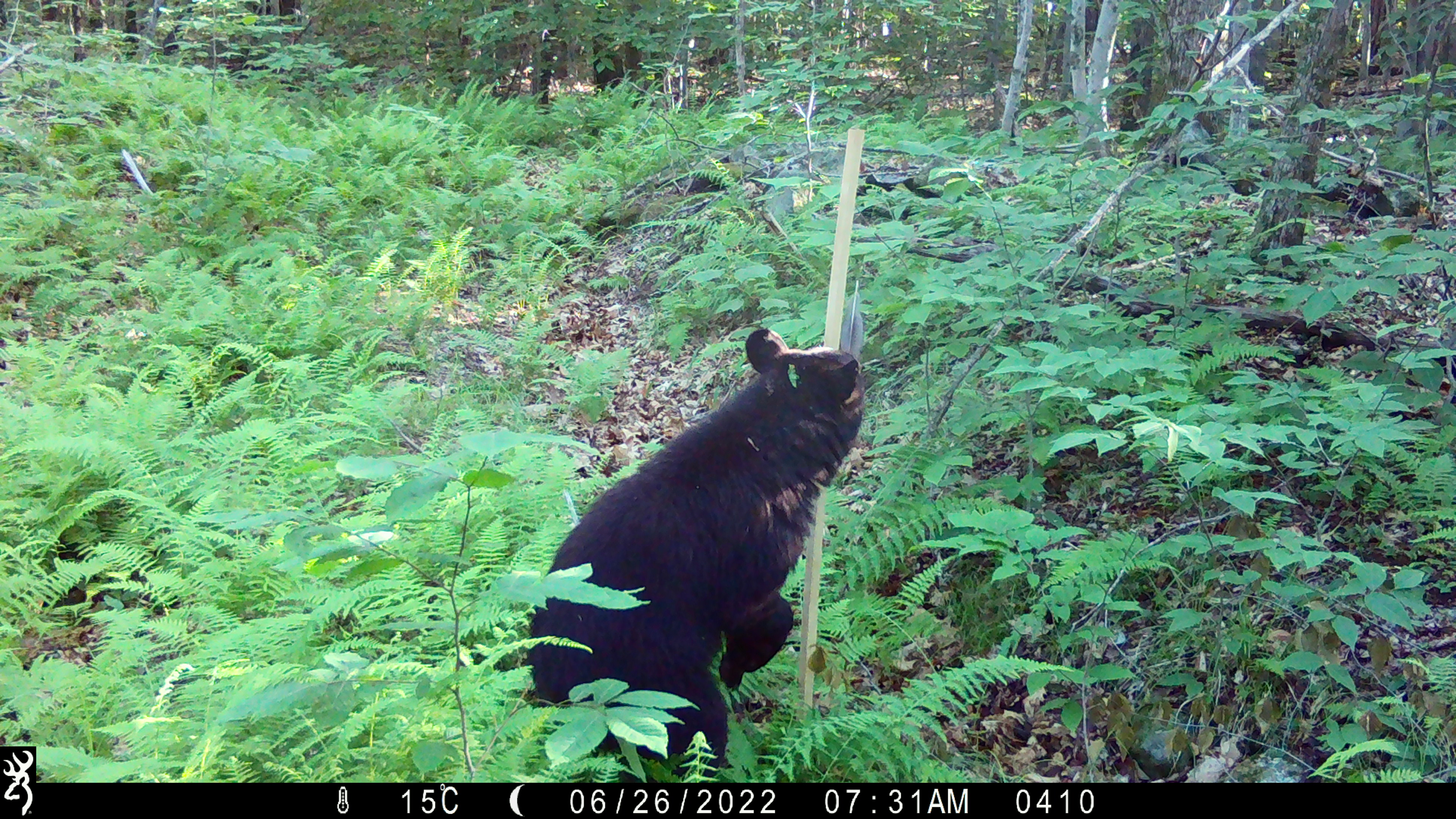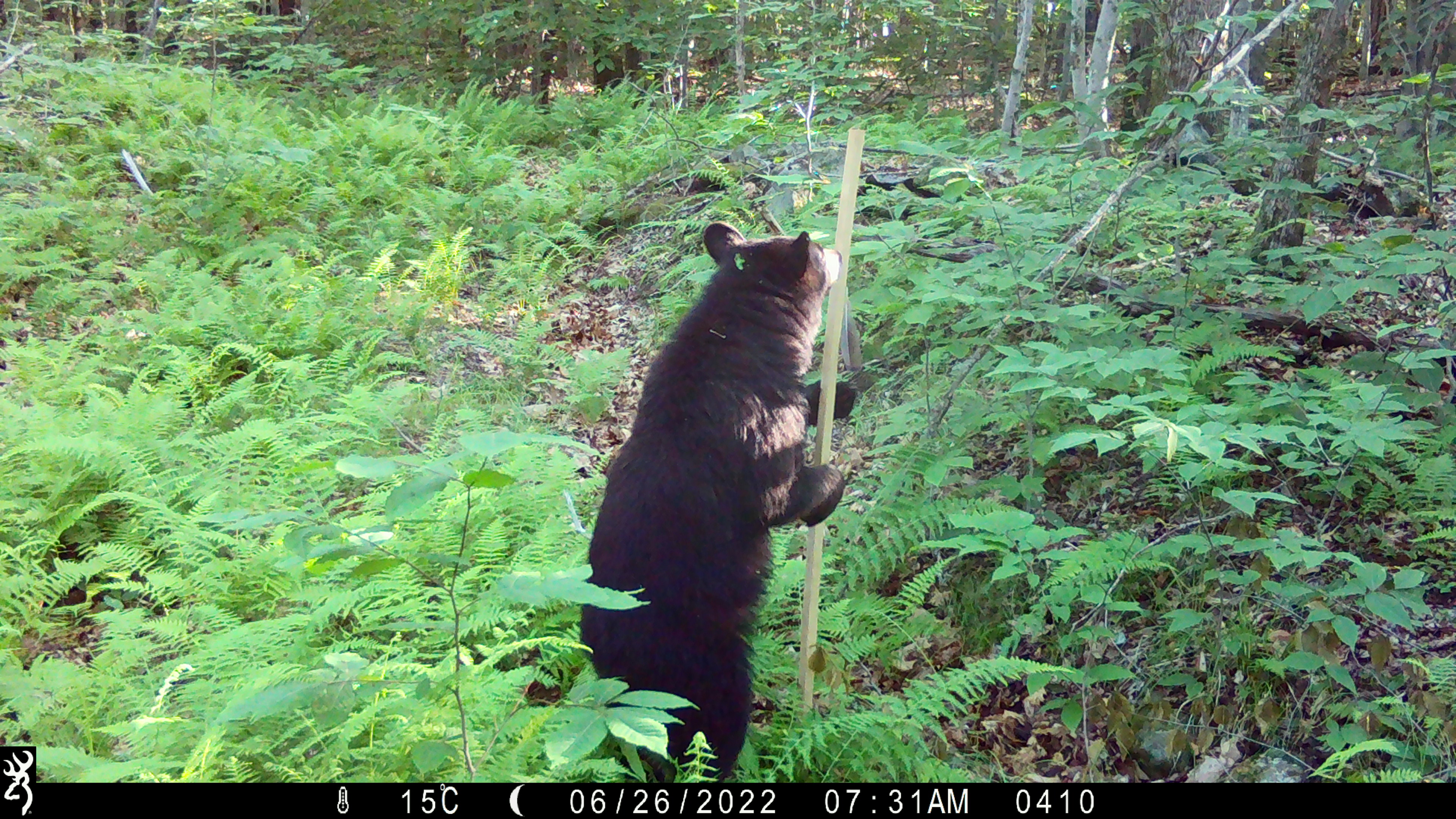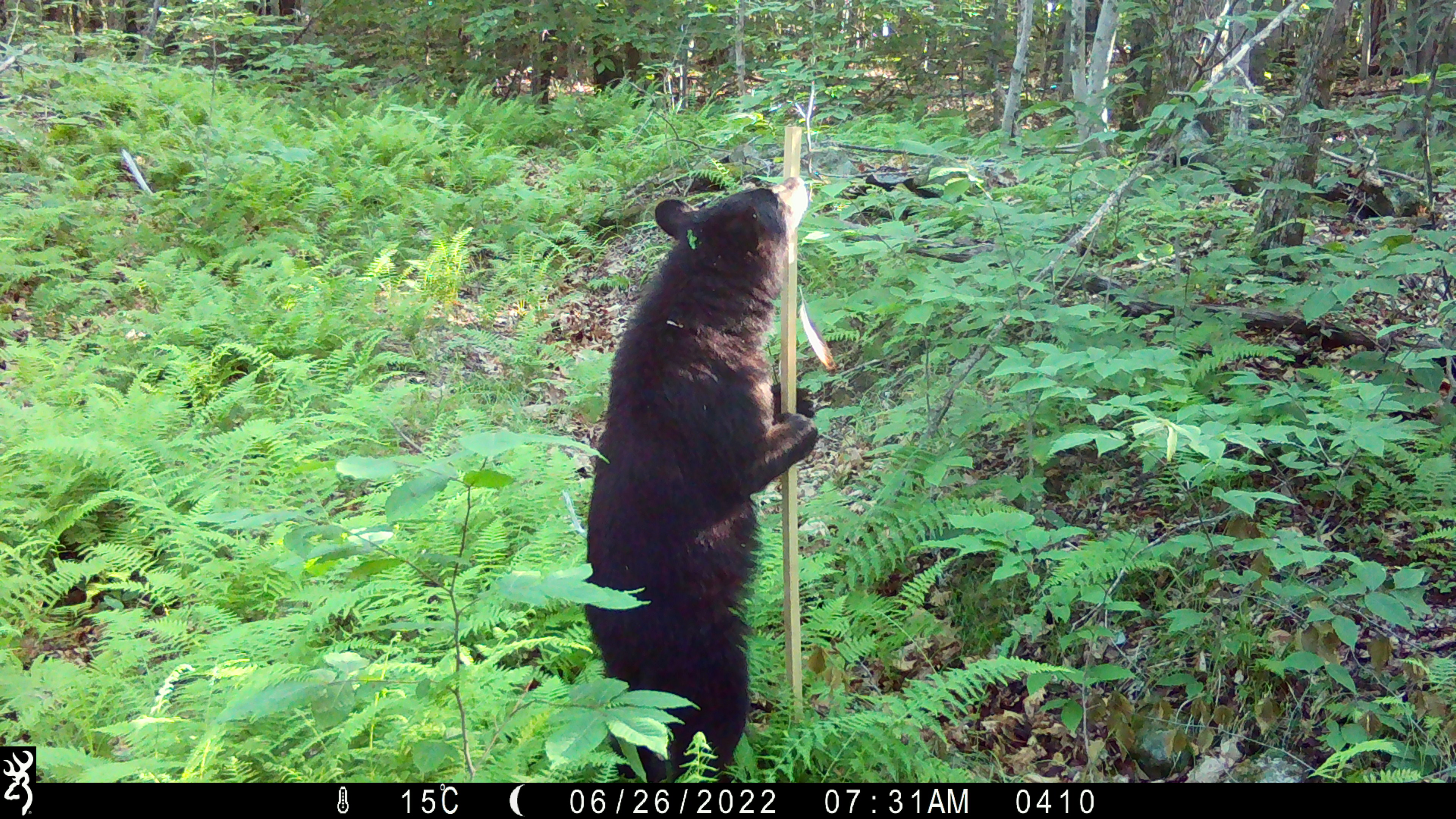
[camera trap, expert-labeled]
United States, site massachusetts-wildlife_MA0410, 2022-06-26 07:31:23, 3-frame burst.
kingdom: Animalia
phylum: Chordata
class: Mammalia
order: Carnivora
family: Ursidae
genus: Ursus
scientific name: Ursus americanus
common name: black bear